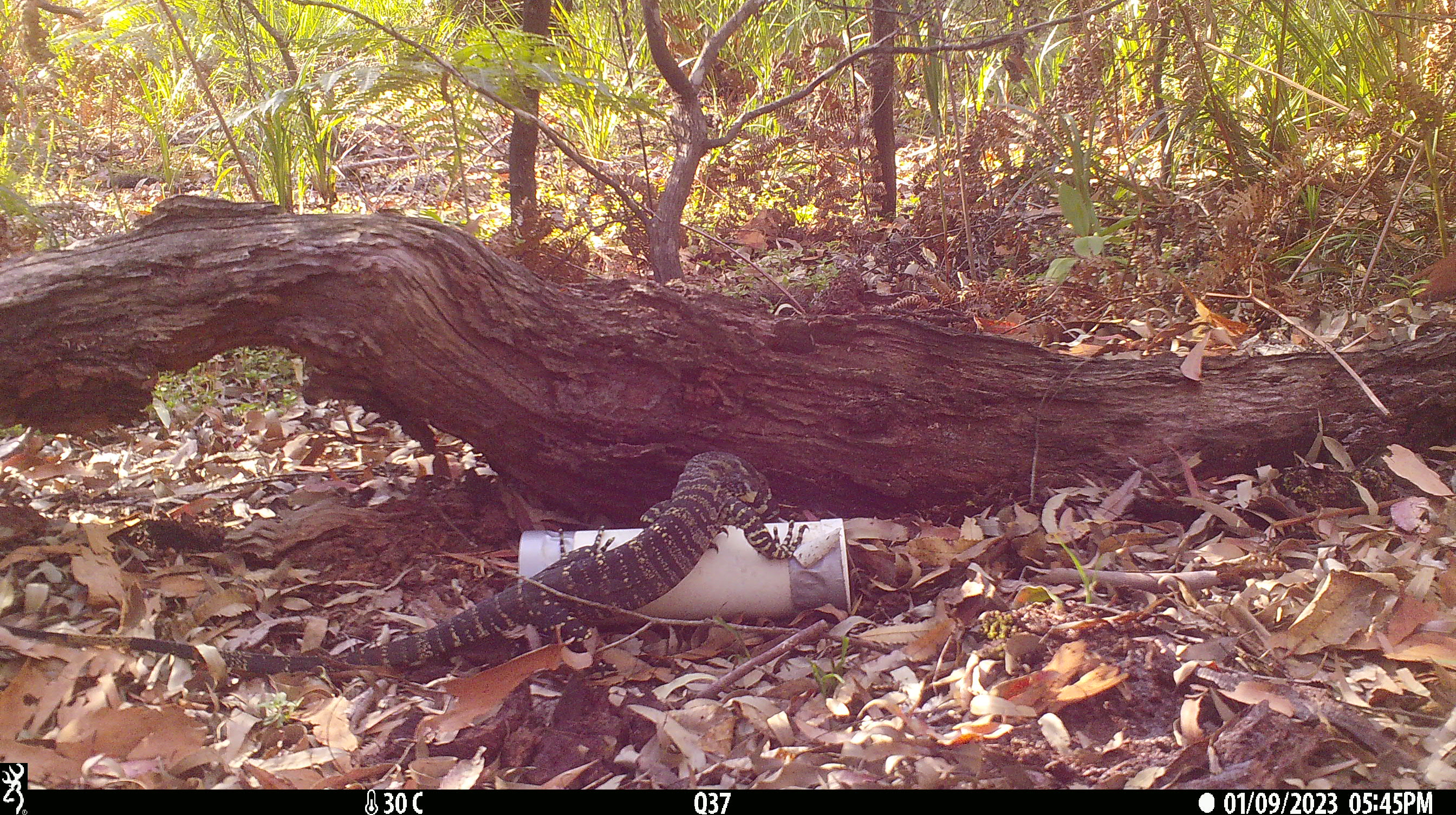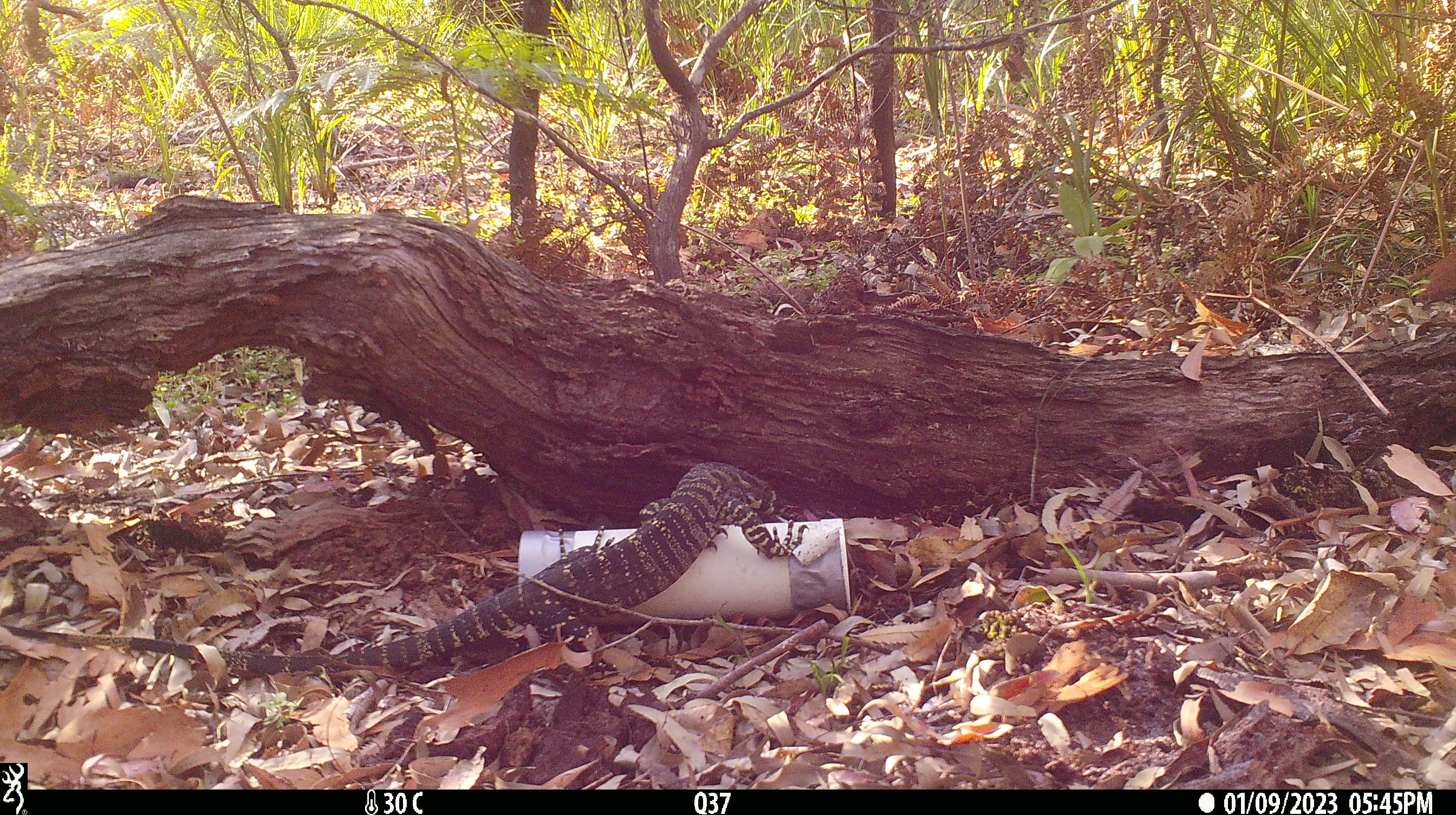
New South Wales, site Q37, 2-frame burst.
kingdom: Animalia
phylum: Chordata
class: Reptilia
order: Squamata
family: Varanidae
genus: Varanus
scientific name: Varanus varius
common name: lace monitor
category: goanna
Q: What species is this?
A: Goanna (lace monitor) (Varanus varius).